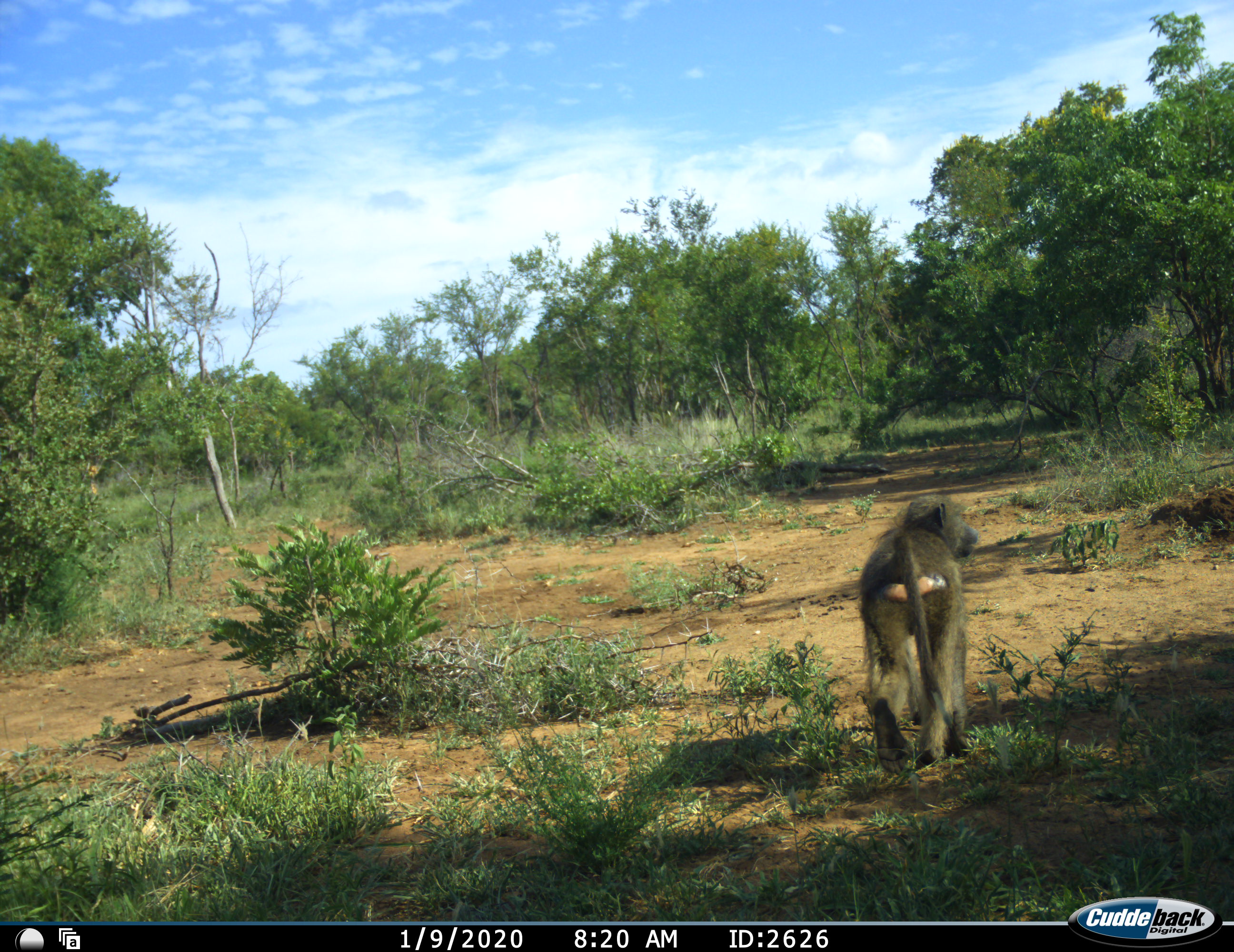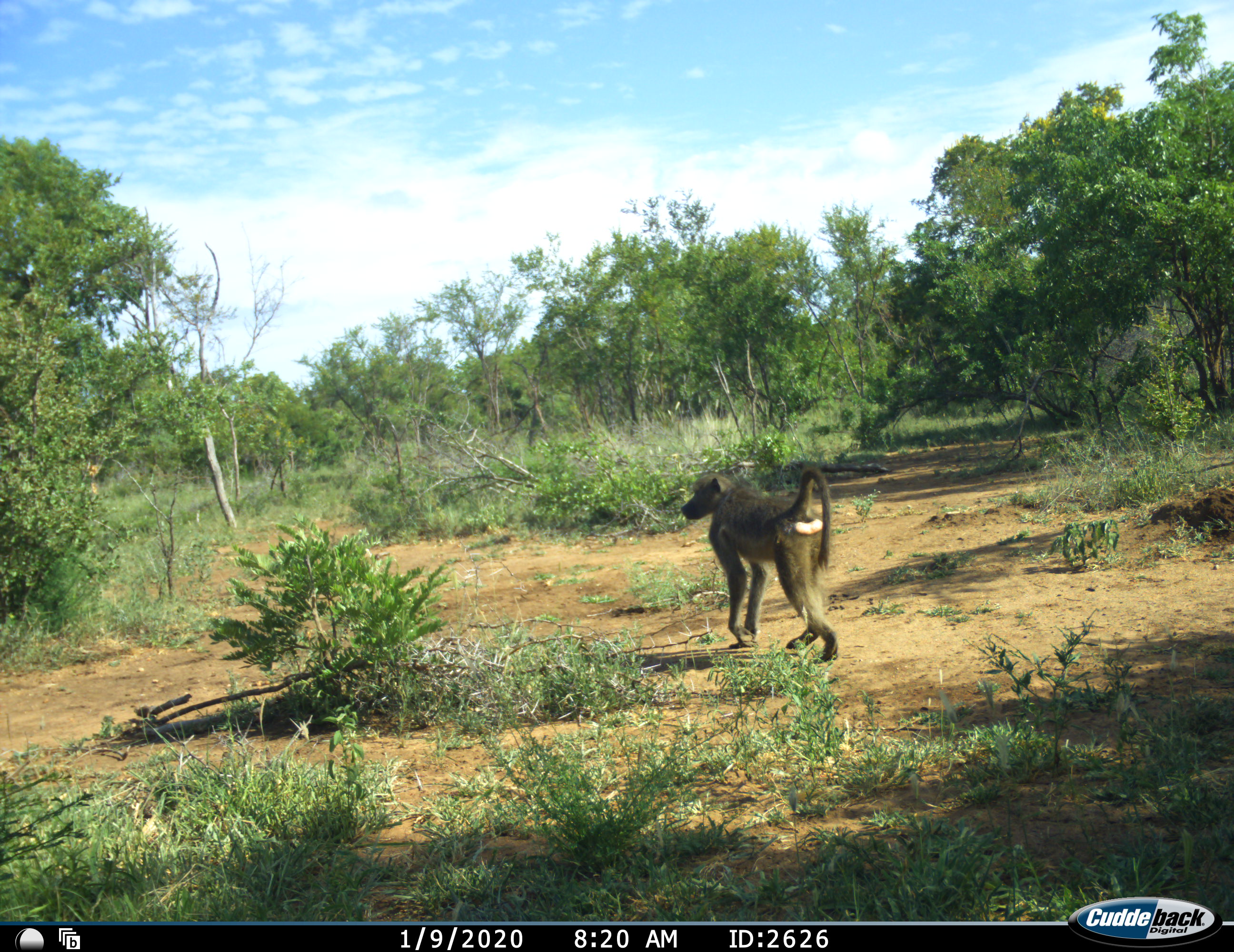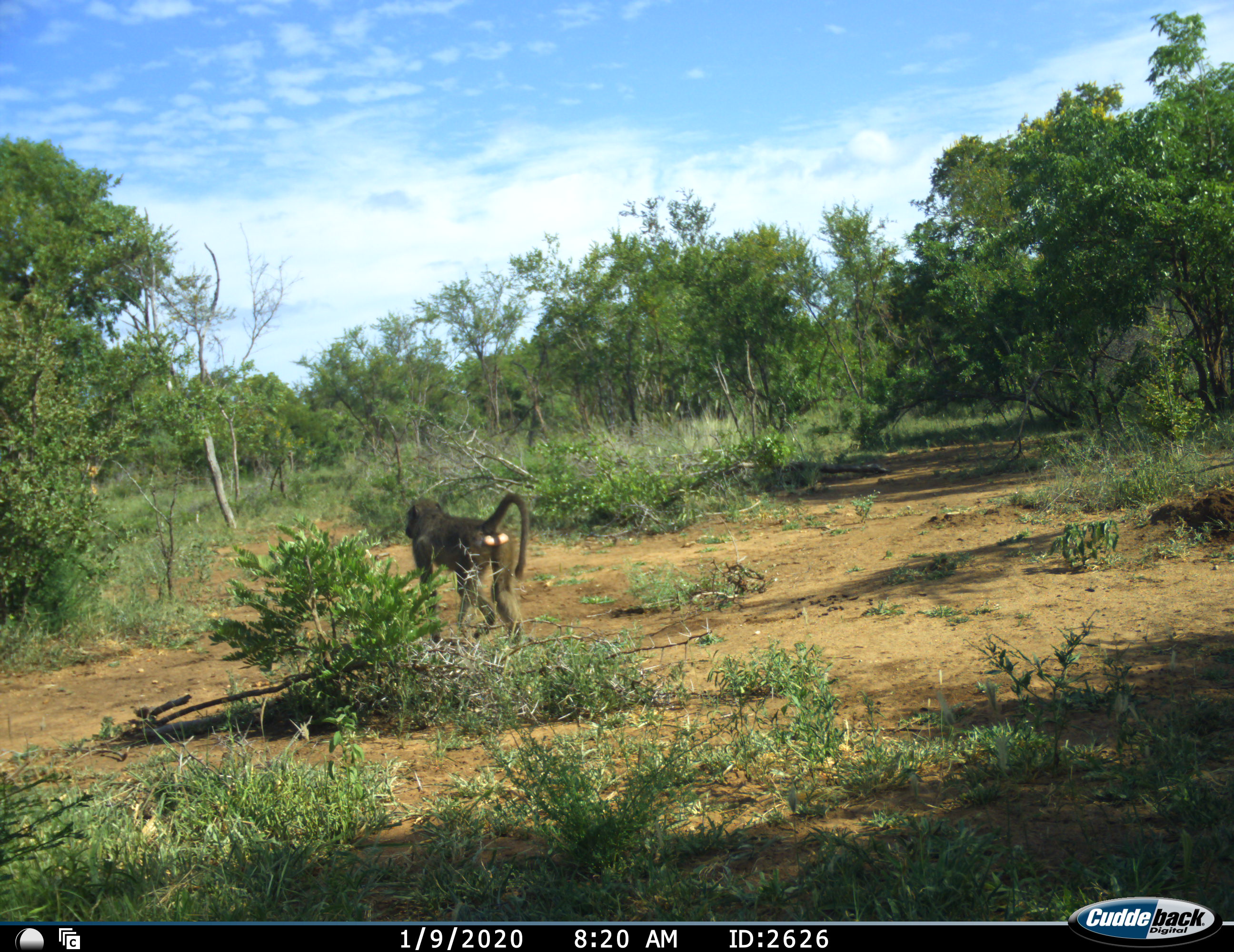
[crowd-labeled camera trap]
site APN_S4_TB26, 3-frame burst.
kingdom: Animalia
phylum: Chordata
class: Mammalia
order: Primates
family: Cercopithecidae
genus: Papio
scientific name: Papio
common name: baboon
Baboon (Papio), count 1. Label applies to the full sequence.